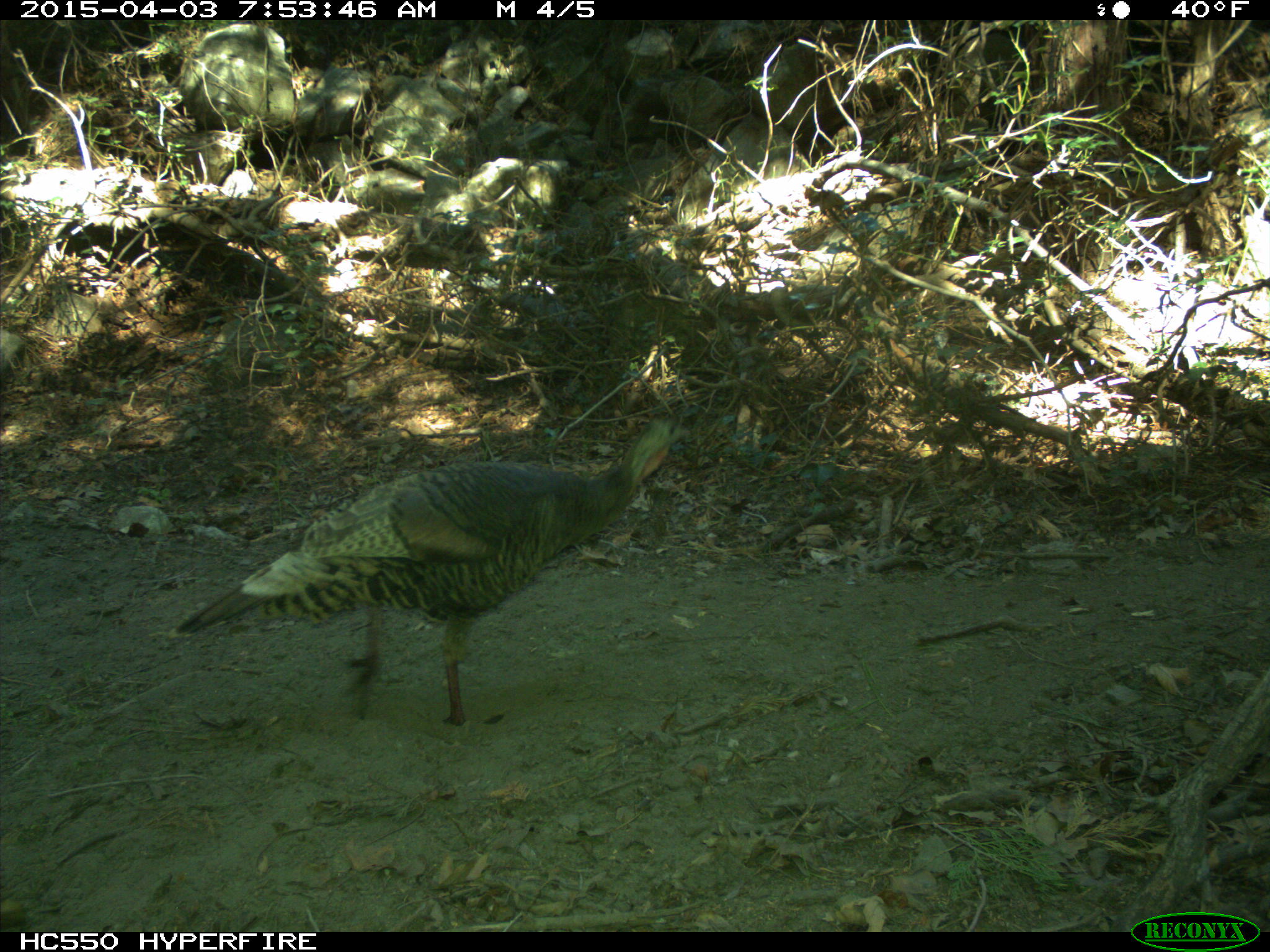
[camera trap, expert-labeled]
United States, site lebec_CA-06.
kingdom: Animalia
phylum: Chordata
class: Aves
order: Galliformes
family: Phasianidae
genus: Meleagris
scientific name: Meleagris gallopavo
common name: wild turkey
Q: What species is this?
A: Meleagris gallopavo (wild turkey).